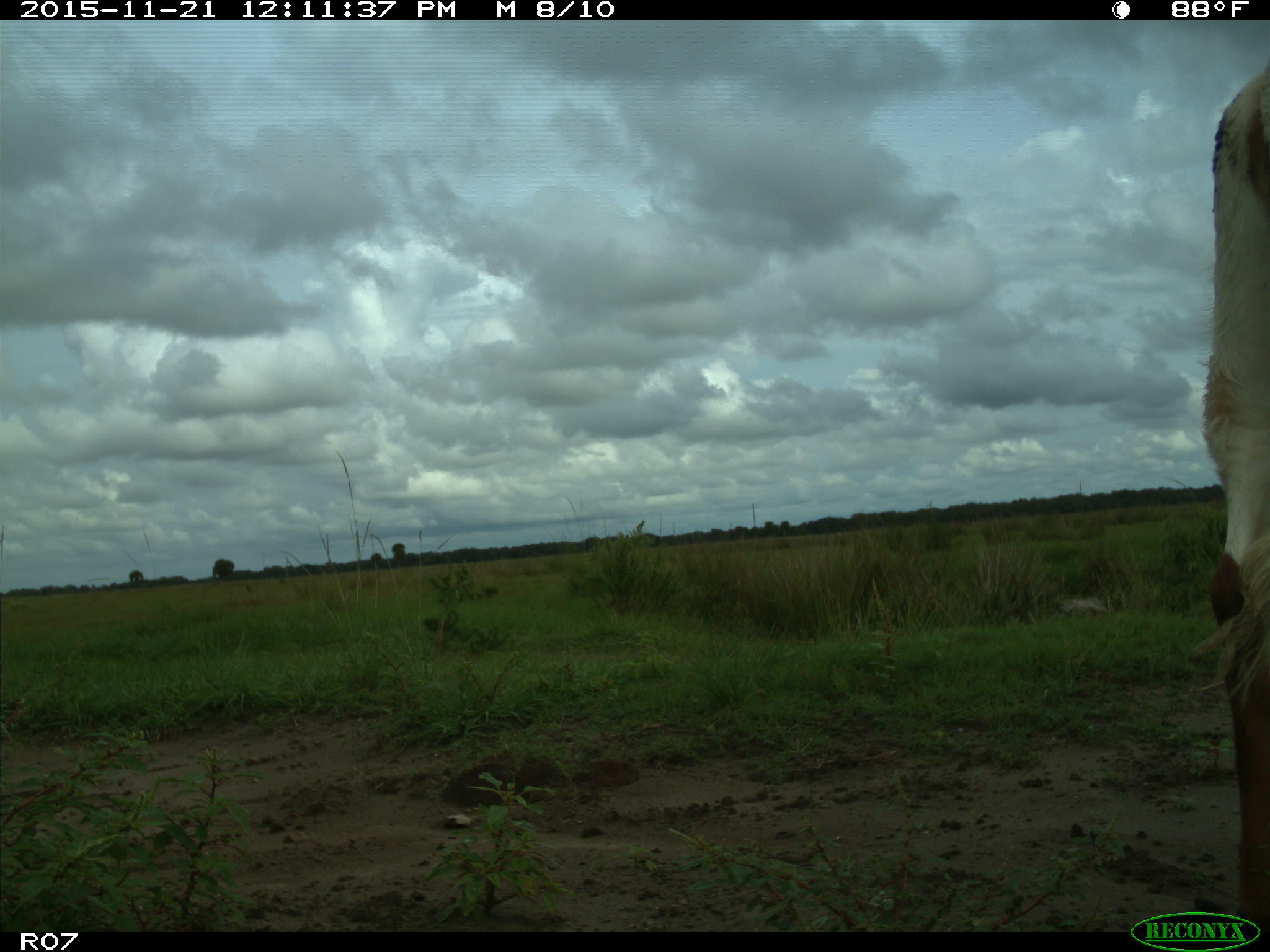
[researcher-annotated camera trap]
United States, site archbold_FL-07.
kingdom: Animalia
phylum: Chordata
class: Mammalia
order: Artiodactyla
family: Bovidae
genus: Bos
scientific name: Bos taurus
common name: domestic cow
Bos taurus (domestic cow).